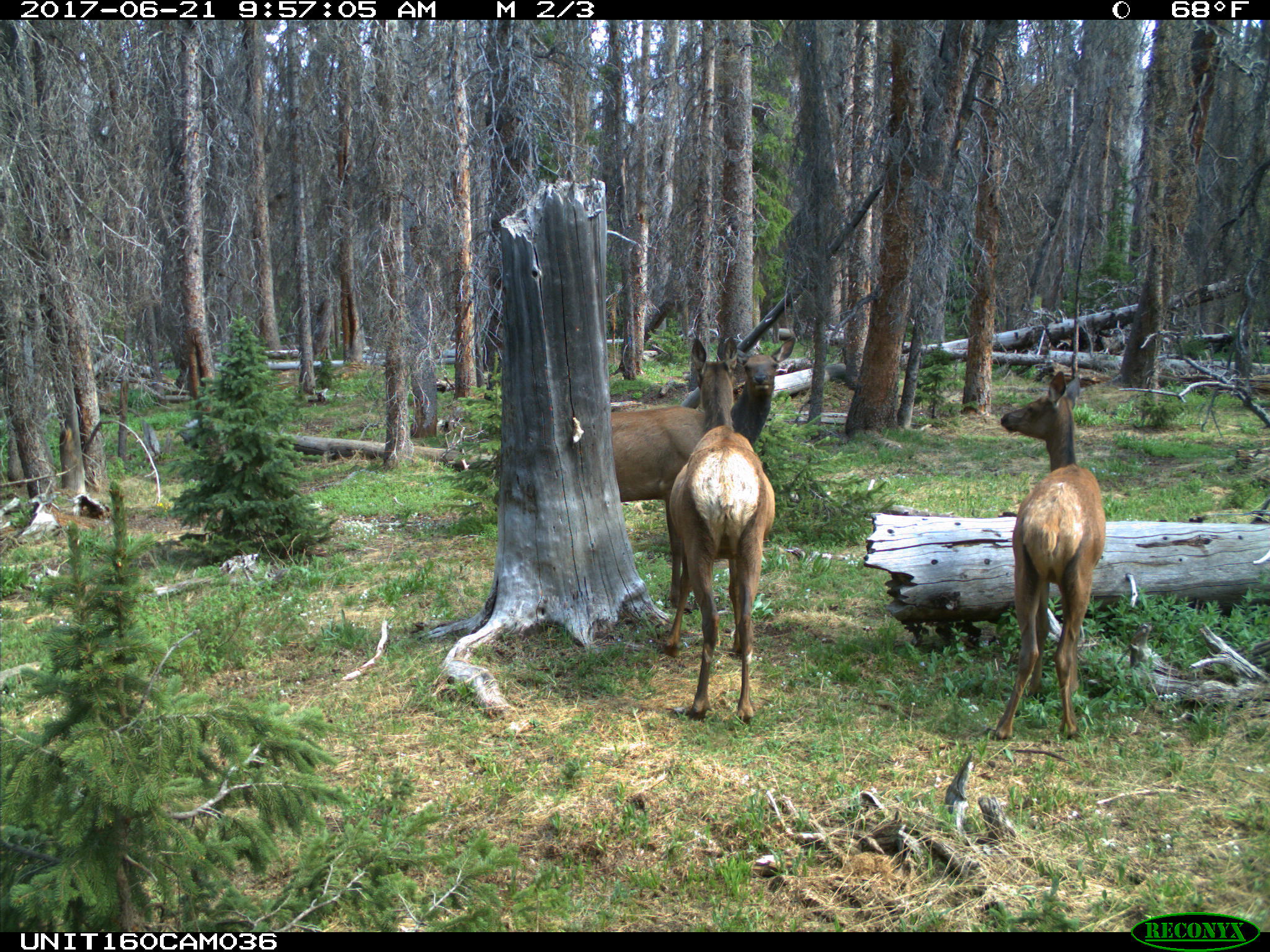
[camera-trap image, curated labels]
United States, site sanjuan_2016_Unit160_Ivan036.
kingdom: Animalia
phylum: Chordata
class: Mammalia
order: Artiodactyla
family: Cervidae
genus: Cervus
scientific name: Cervus elaphus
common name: red deer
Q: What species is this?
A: Cervus elaphus (red deer).